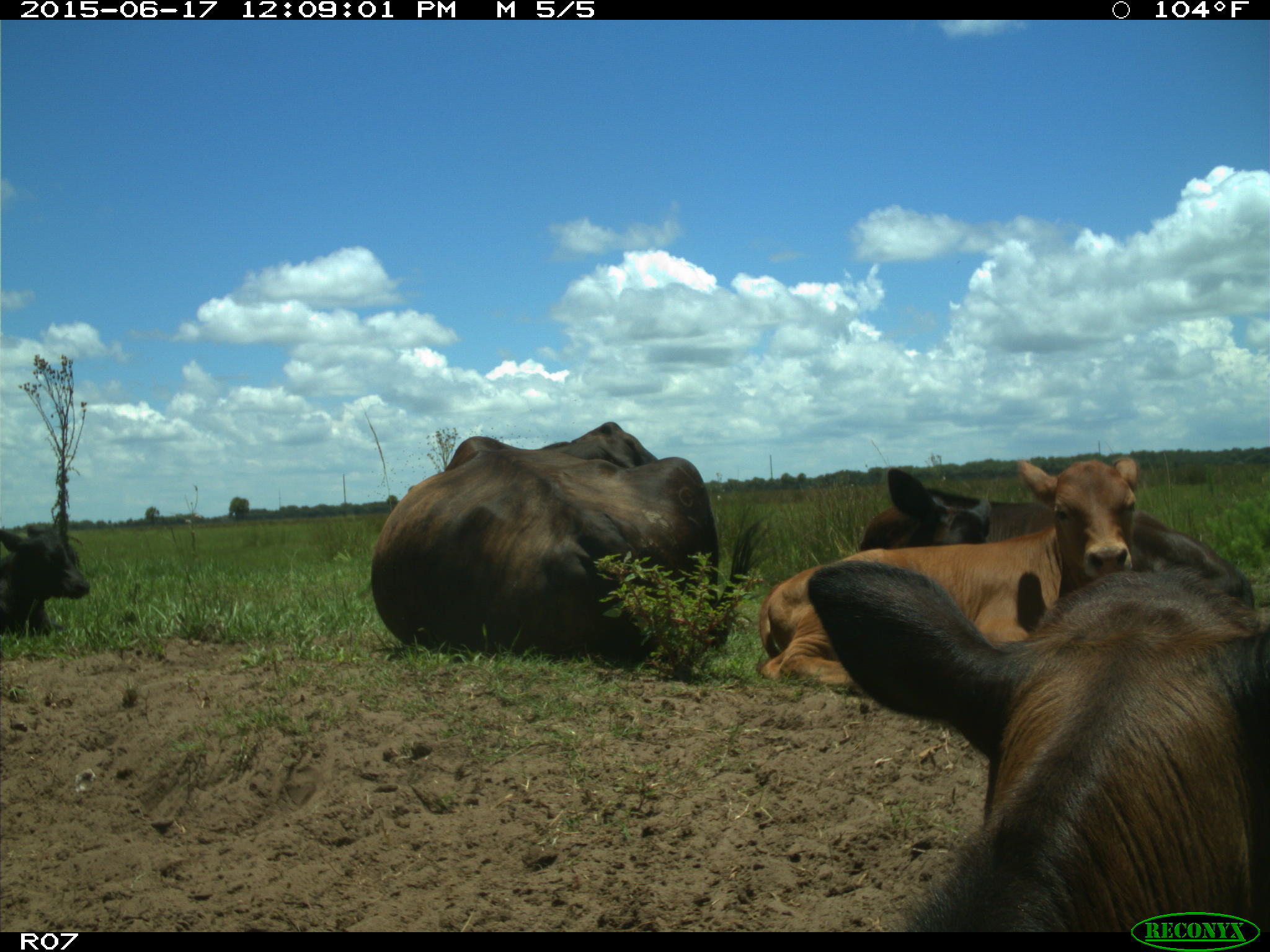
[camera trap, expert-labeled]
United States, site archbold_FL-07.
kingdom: Animalia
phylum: Chordata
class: Mammalia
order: Artiodactyla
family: Bovidae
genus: Bos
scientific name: Bos taurus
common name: domestic cow